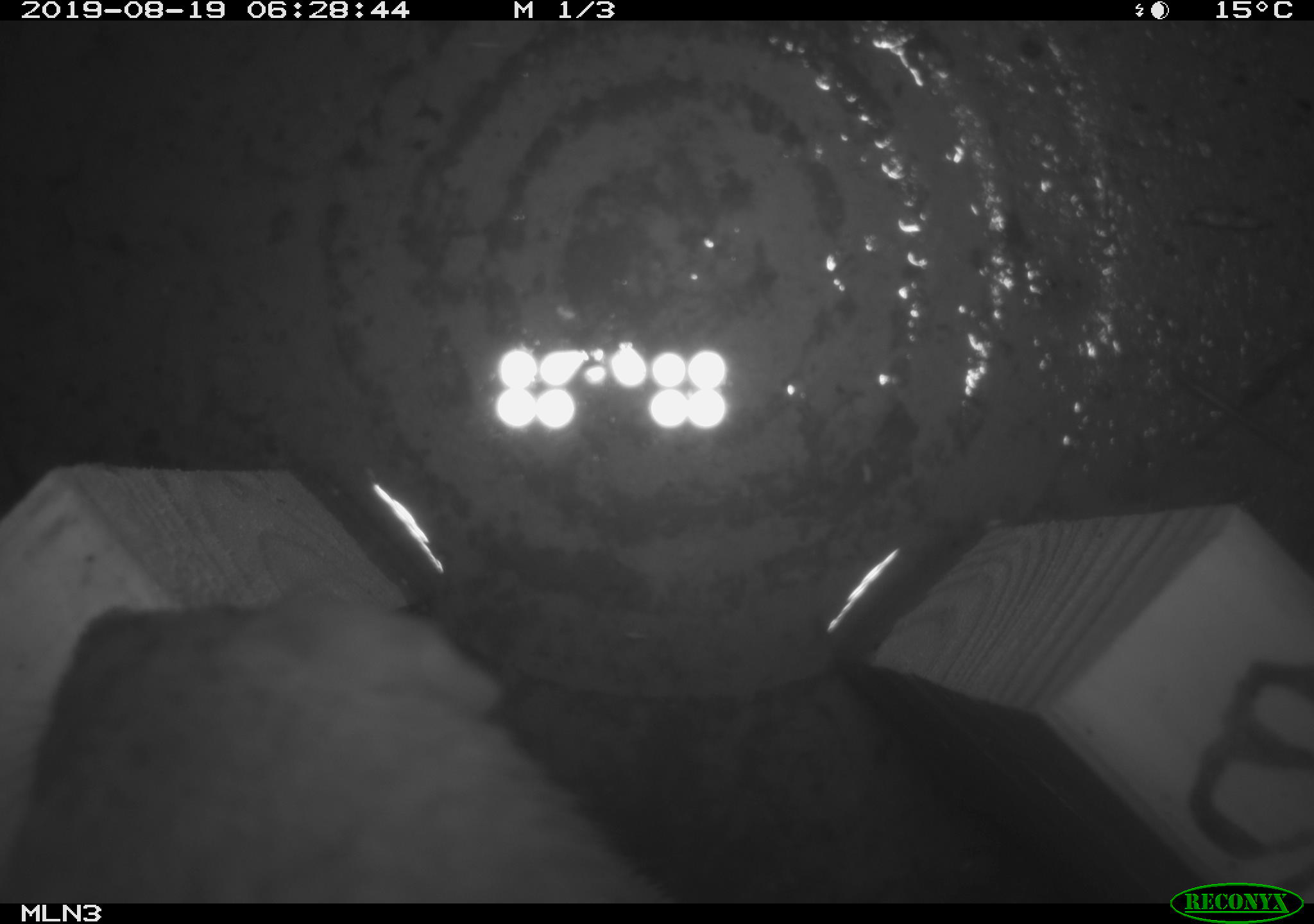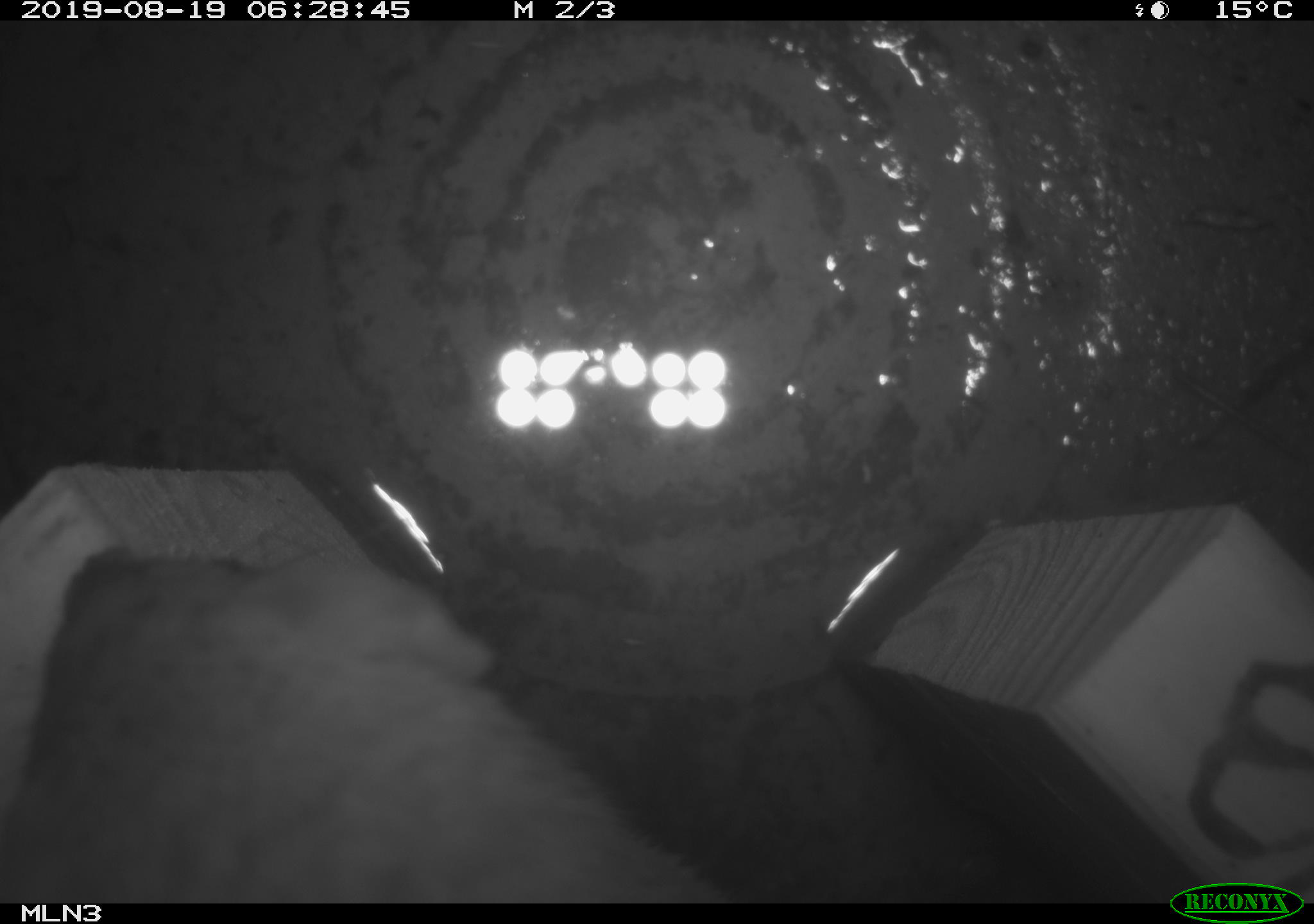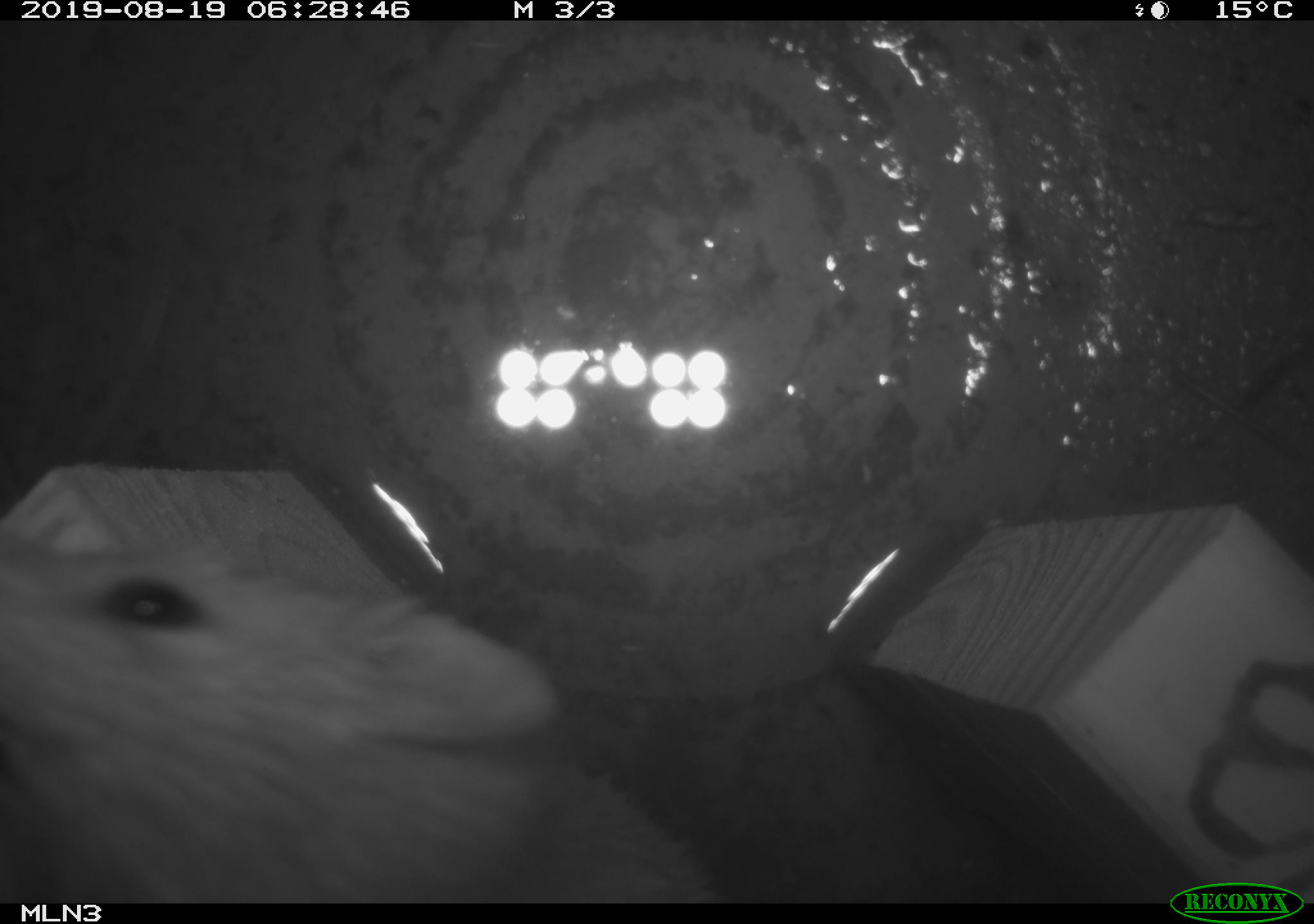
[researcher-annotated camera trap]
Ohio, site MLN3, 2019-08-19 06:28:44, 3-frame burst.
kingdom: Animalia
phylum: Chordata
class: Mammalia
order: Carnivora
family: Mustelidae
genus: Neogale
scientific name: Neogale frenata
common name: long-tailed weasel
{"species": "long-tailed weasel (Neogale frenata)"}